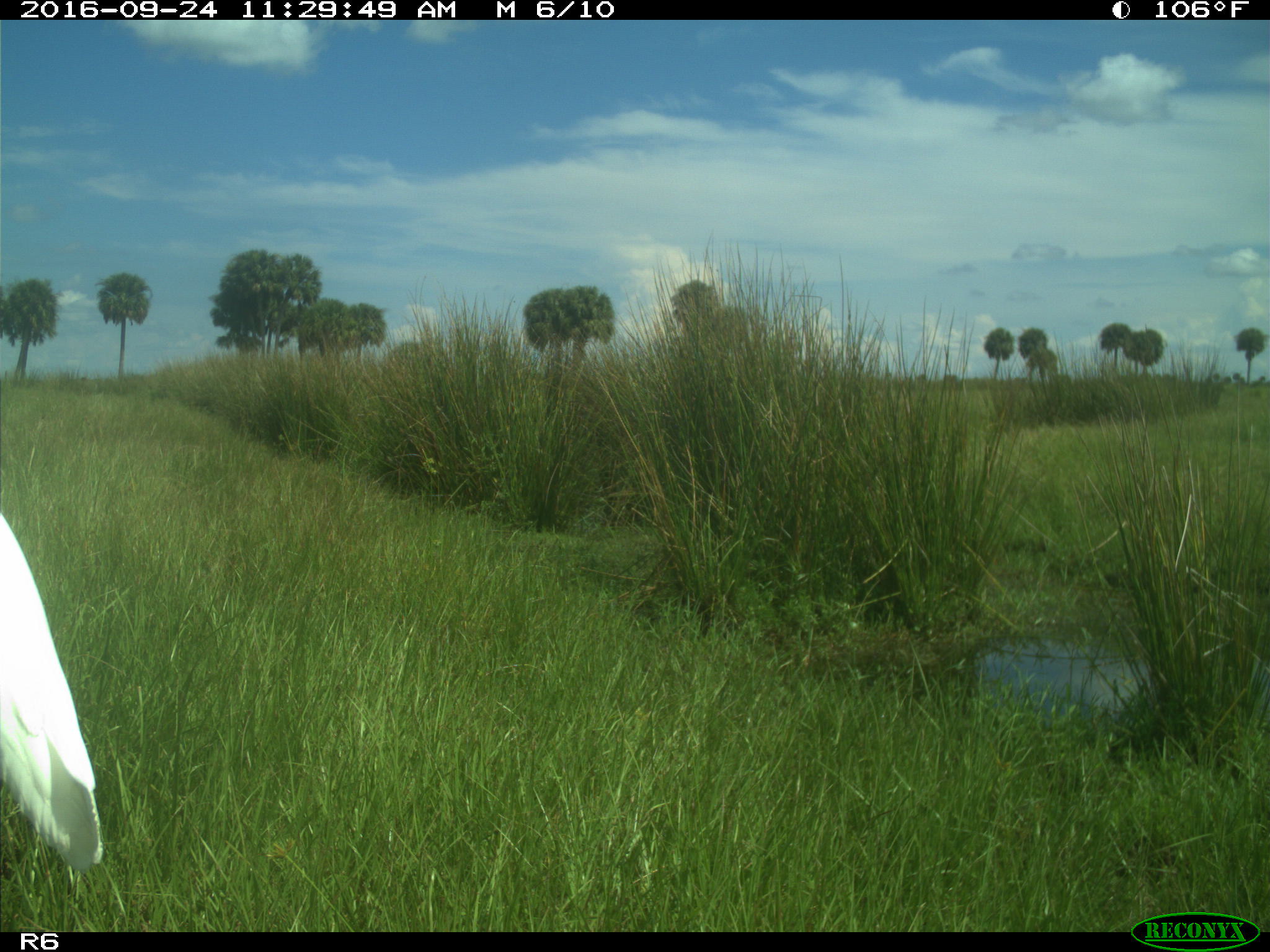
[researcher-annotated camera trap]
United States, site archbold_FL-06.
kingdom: Animalia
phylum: Chordata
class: Aves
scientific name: Aves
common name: birds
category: unidentified bird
Unidentified bird (birds) (Aves).